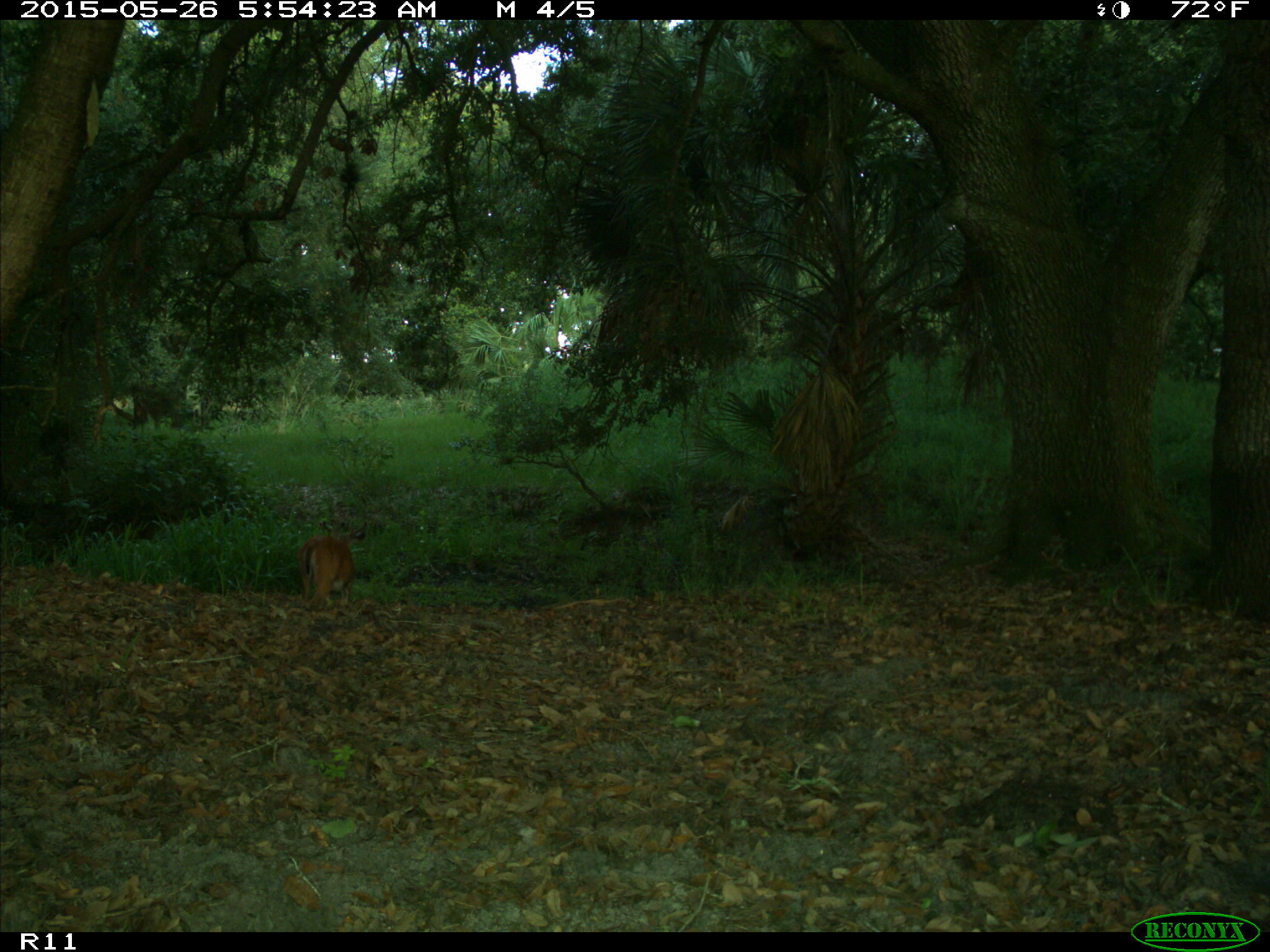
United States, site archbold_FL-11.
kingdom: Animalia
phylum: Chordata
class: Mammalia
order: Artiodactyla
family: Cervidae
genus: Odocoileus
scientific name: Odocoileus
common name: deer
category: unidentified deer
Unidentified deer (deer) (Odocoileus).